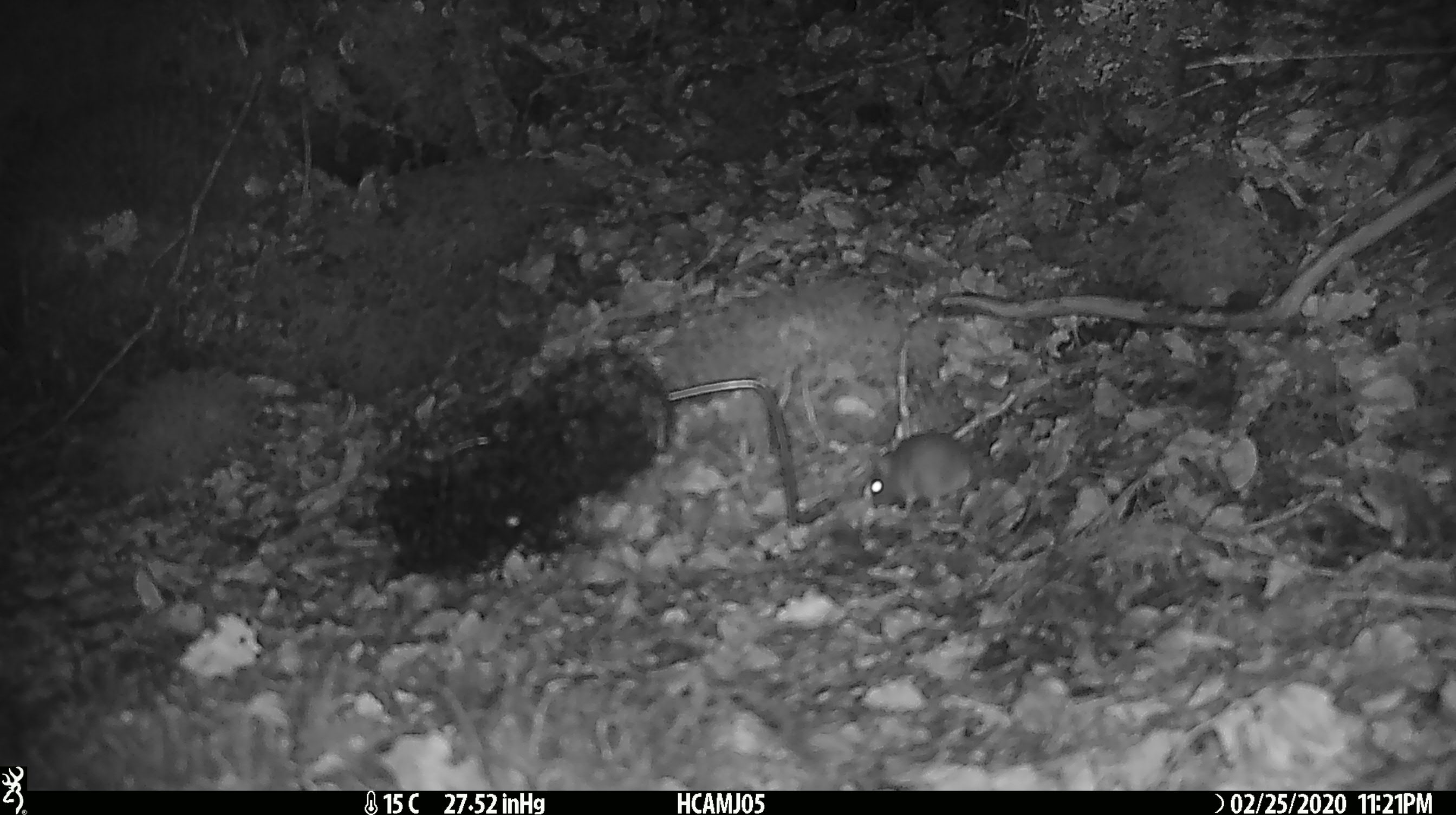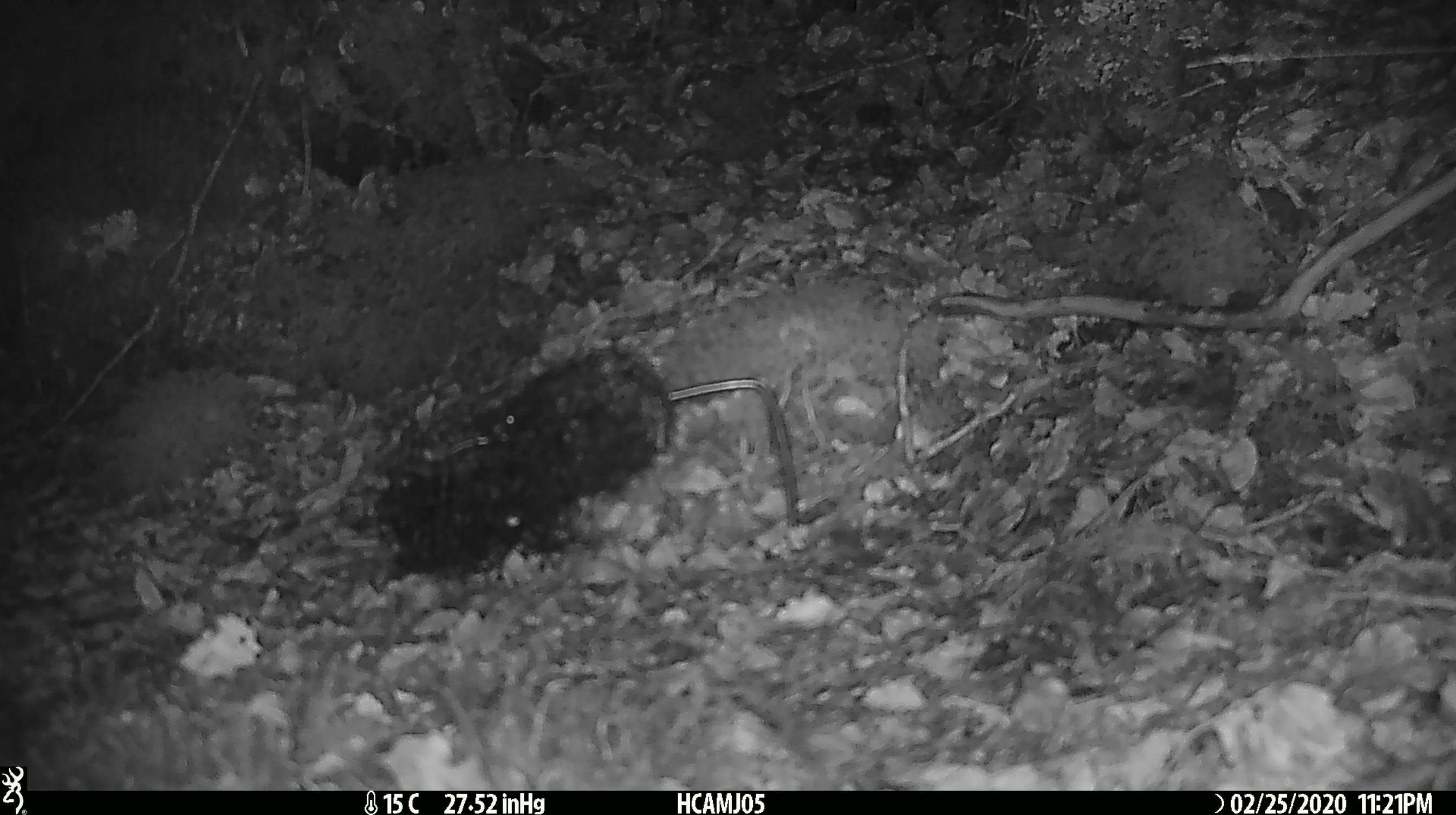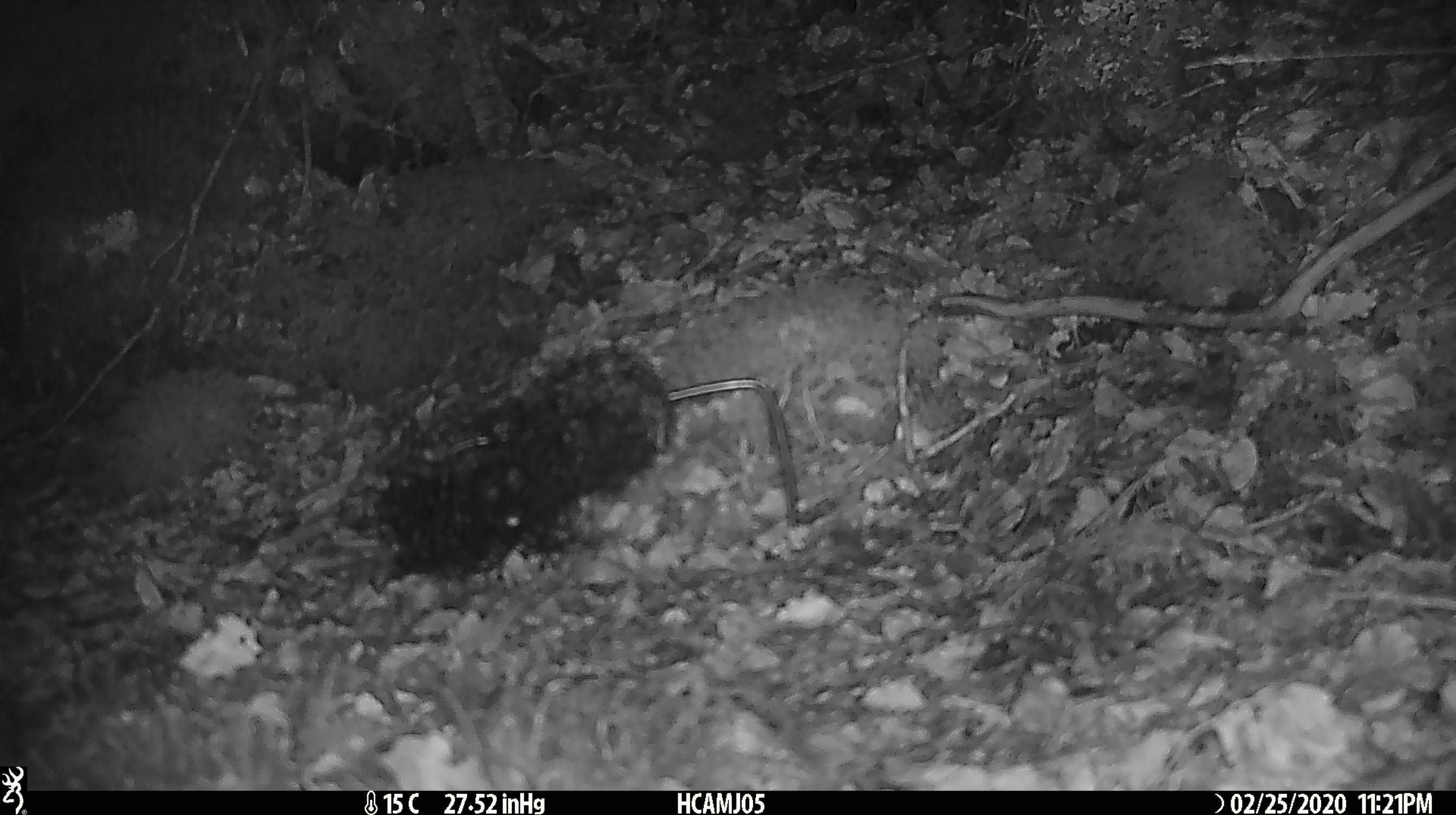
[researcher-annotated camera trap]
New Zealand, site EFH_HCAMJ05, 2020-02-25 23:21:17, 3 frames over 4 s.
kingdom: Animalia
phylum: Chordata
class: Mammalia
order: Rodentia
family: Muridae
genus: Mus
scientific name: Mus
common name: mouse